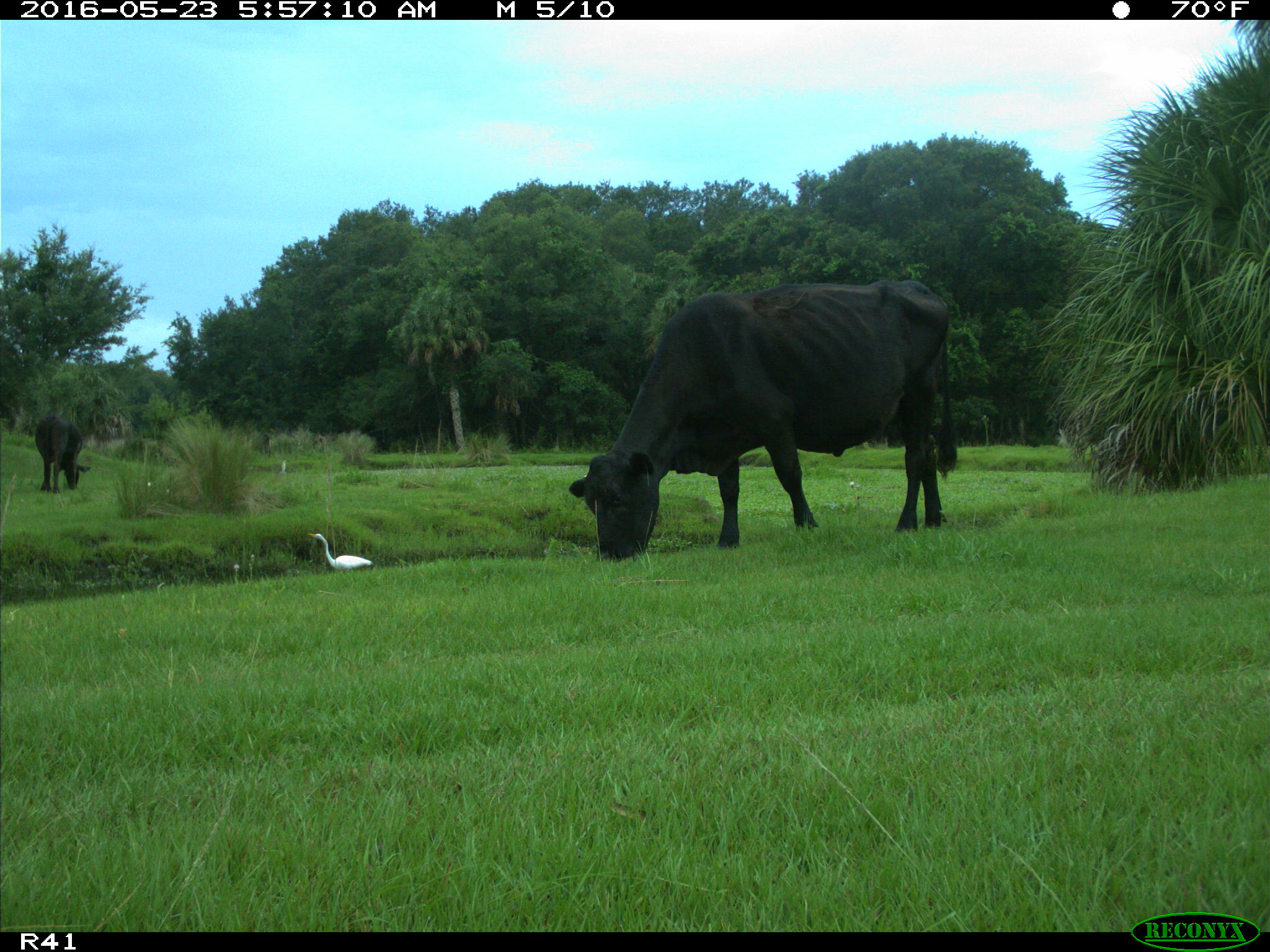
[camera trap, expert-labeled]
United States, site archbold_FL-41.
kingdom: Animalia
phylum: Chordata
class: Mammalia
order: Artiodactyla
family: Bovidae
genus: Bos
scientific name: Bos taurus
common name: domestic cow